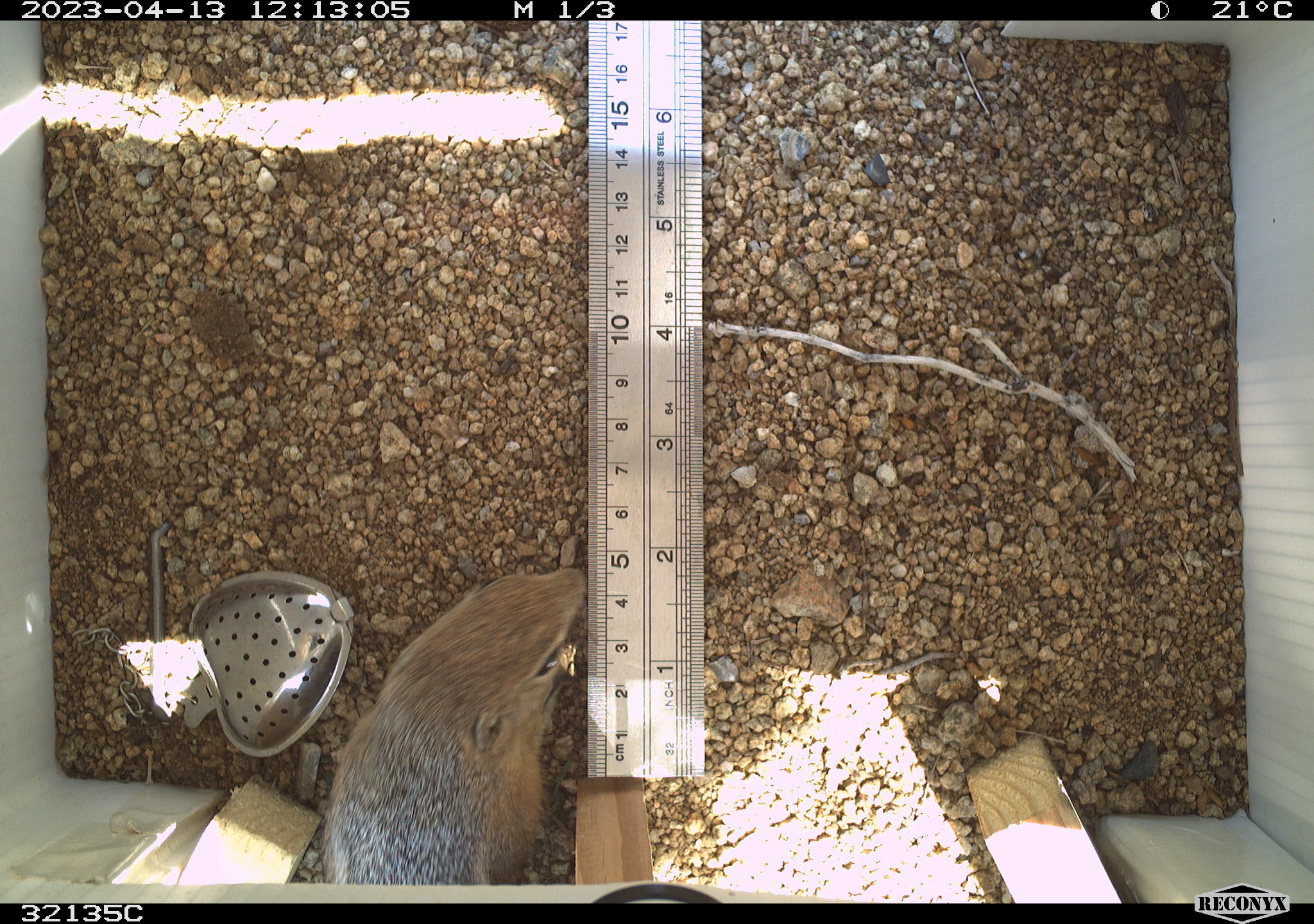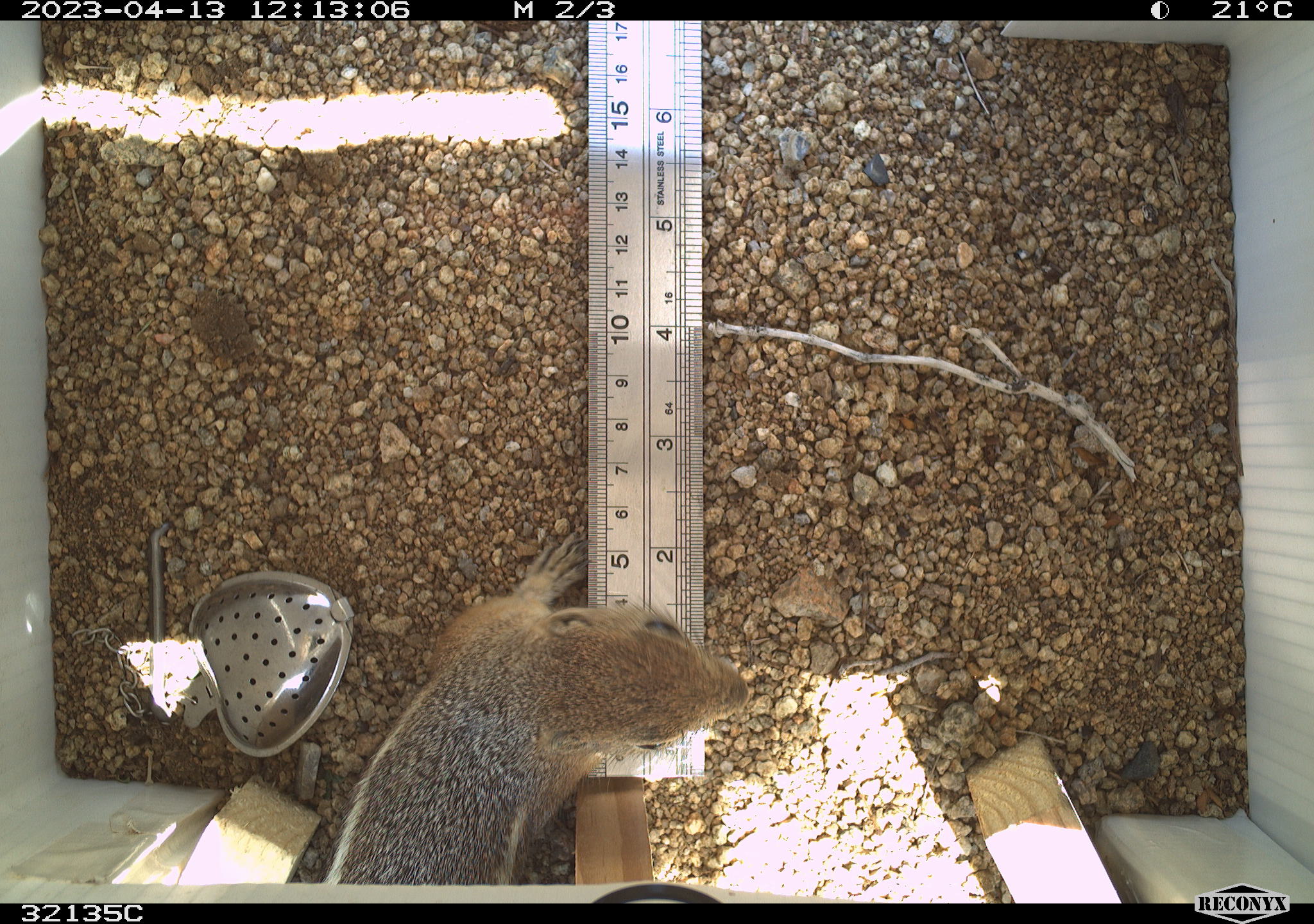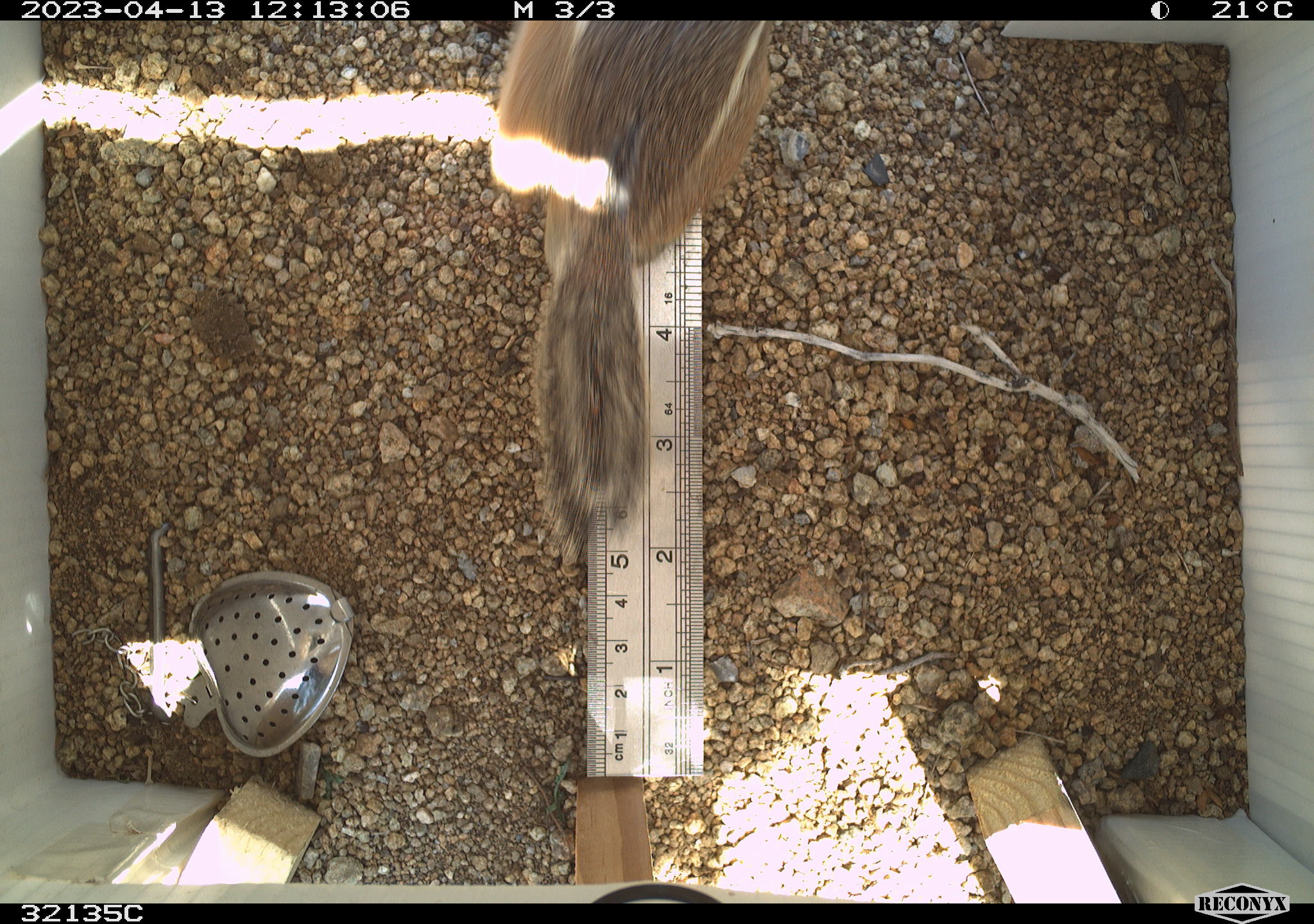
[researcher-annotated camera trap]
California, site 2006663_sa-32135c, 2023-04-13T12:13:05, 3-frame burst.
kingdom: Animalia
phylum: Chordata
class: Mammalia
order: Rodentia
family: Sciuridae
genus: Ammospermophilus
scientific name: Ammospermophilus leucurus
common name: white-tailed antelope squirrel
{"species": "white-tailed antelope squirrel (Ammospermophilus leucurus)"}